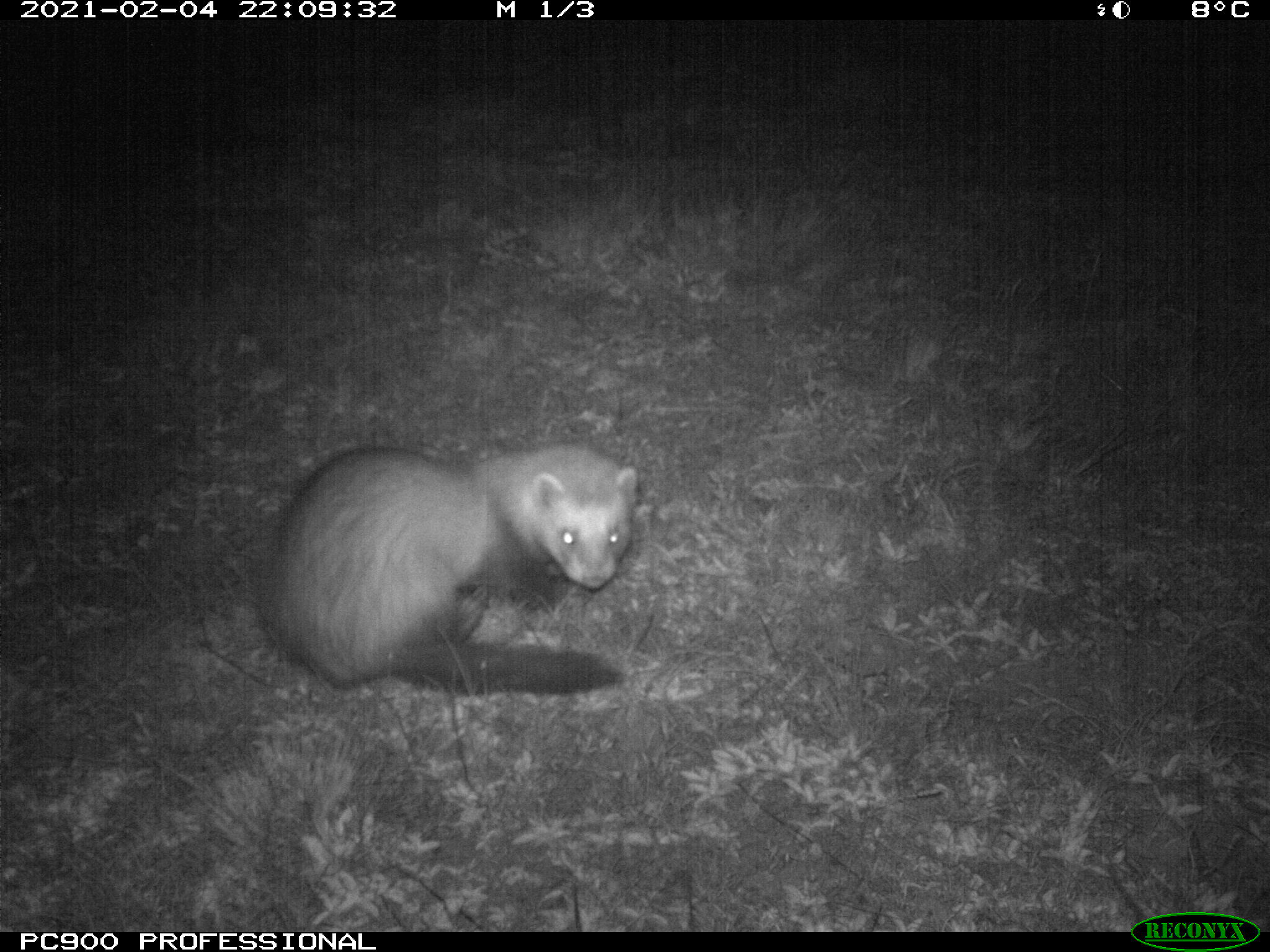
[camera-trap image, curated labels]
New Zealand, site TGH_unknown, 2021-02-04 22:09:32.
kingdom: Animalia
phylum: Chordata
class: Mammalia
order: Carnivora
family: Mustelidae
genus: Mustela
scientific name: Mustela furo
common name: ferret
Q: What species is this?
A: Ferret (Mustela furo).